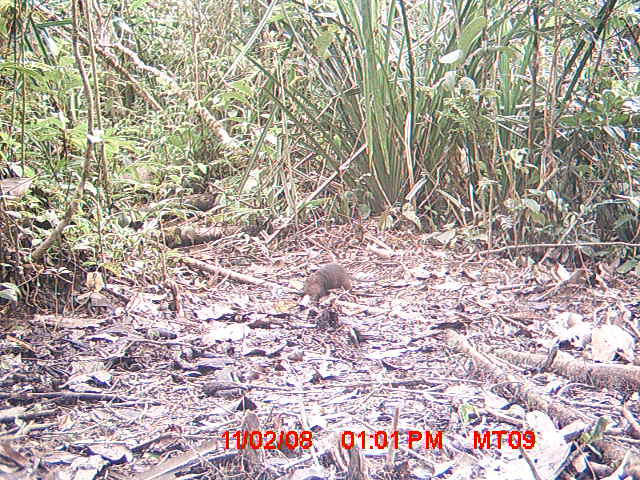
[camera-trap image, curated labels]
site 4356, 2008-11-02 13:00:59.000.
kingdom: Animalia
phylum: Chordata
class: Aves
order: Cuculiformes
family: Cuculidae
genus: Coua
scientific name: Coua serriana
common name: red-breasted coua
Coua serriana (red-breasted coua), count 1.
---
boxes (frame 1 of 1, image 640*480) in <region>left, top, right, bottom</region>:
coua serriana: <region>302, 263, 352, 297</region>